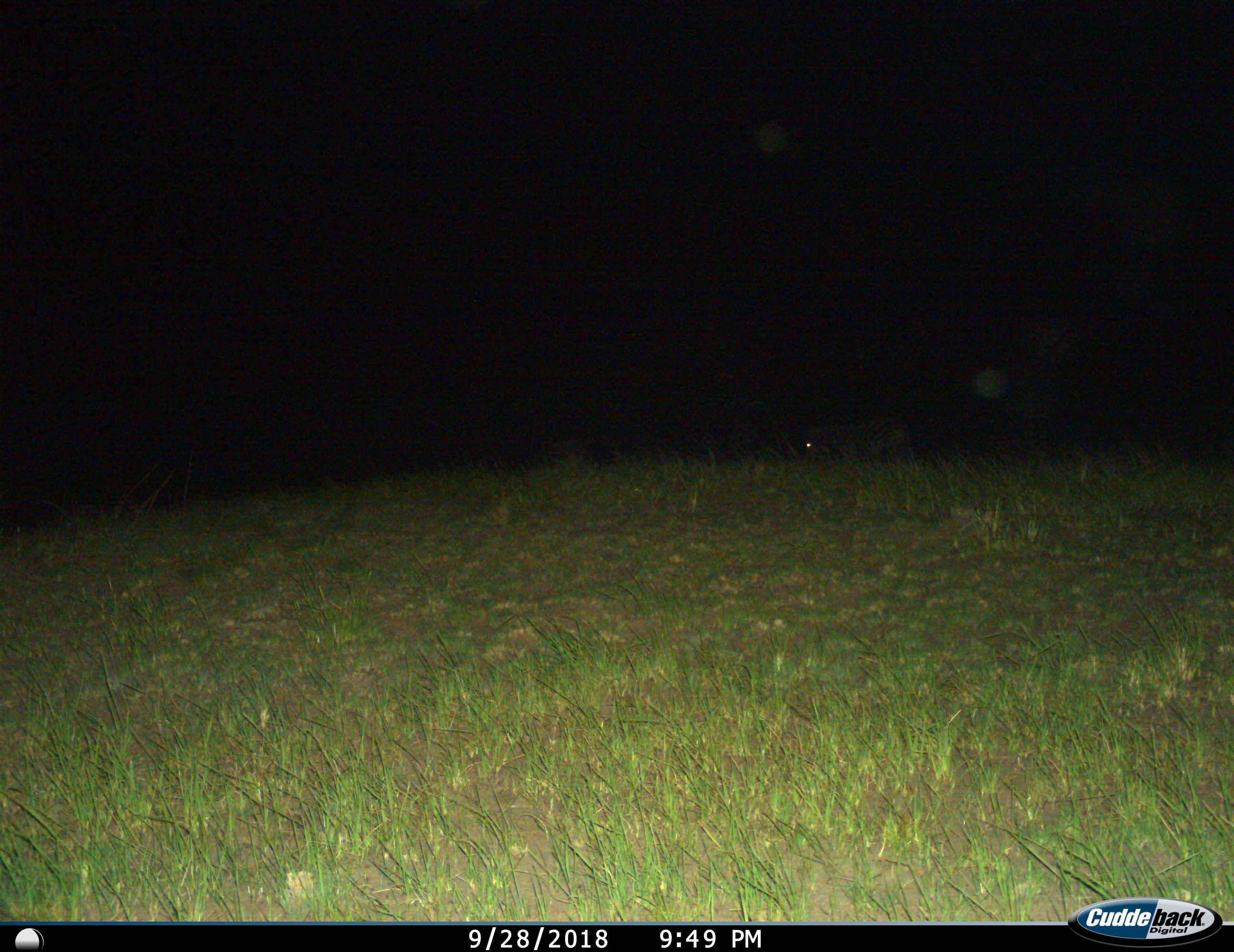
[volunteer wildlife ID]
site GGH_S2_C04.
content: unidentified animal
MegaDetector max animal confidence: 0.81